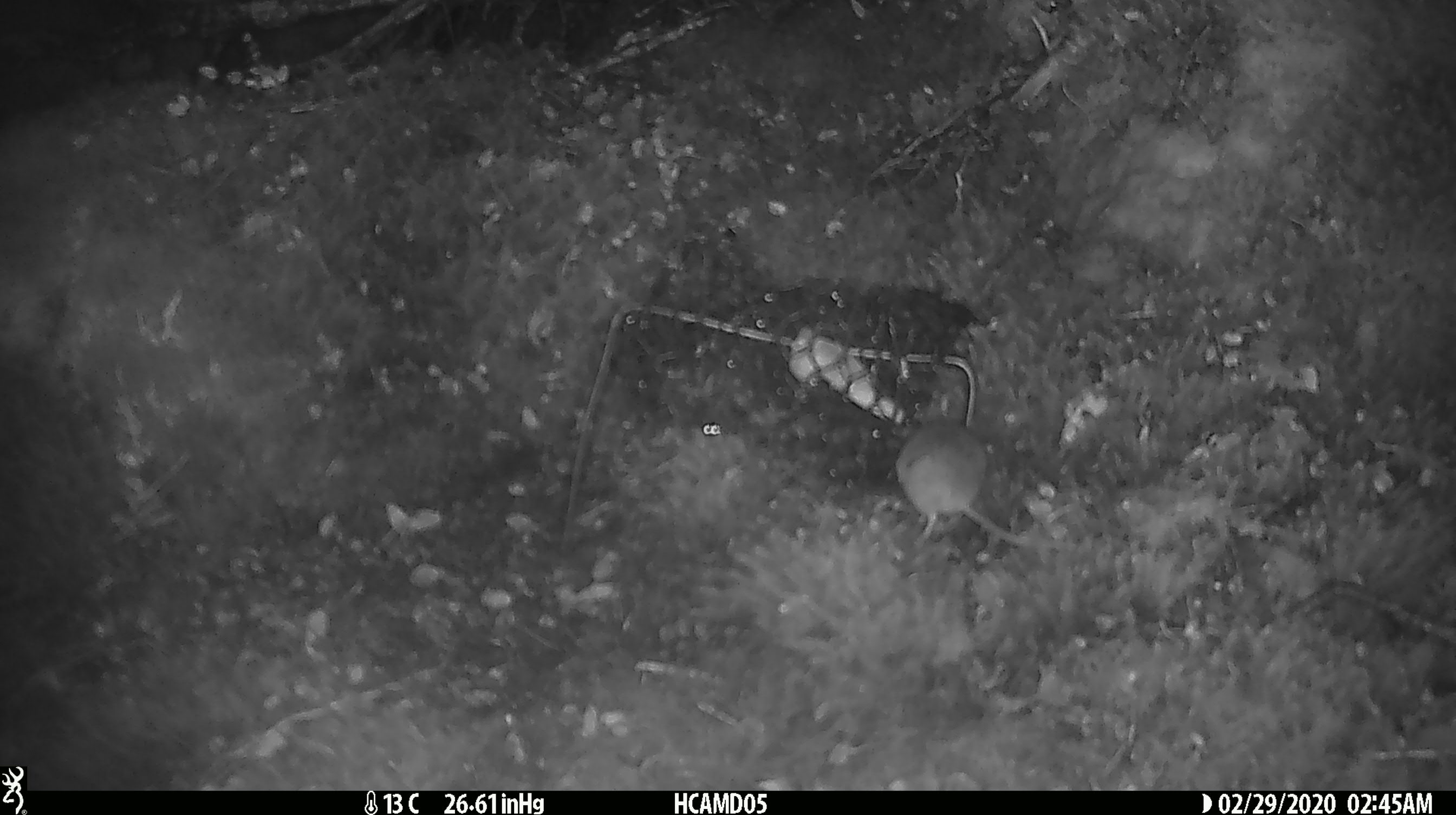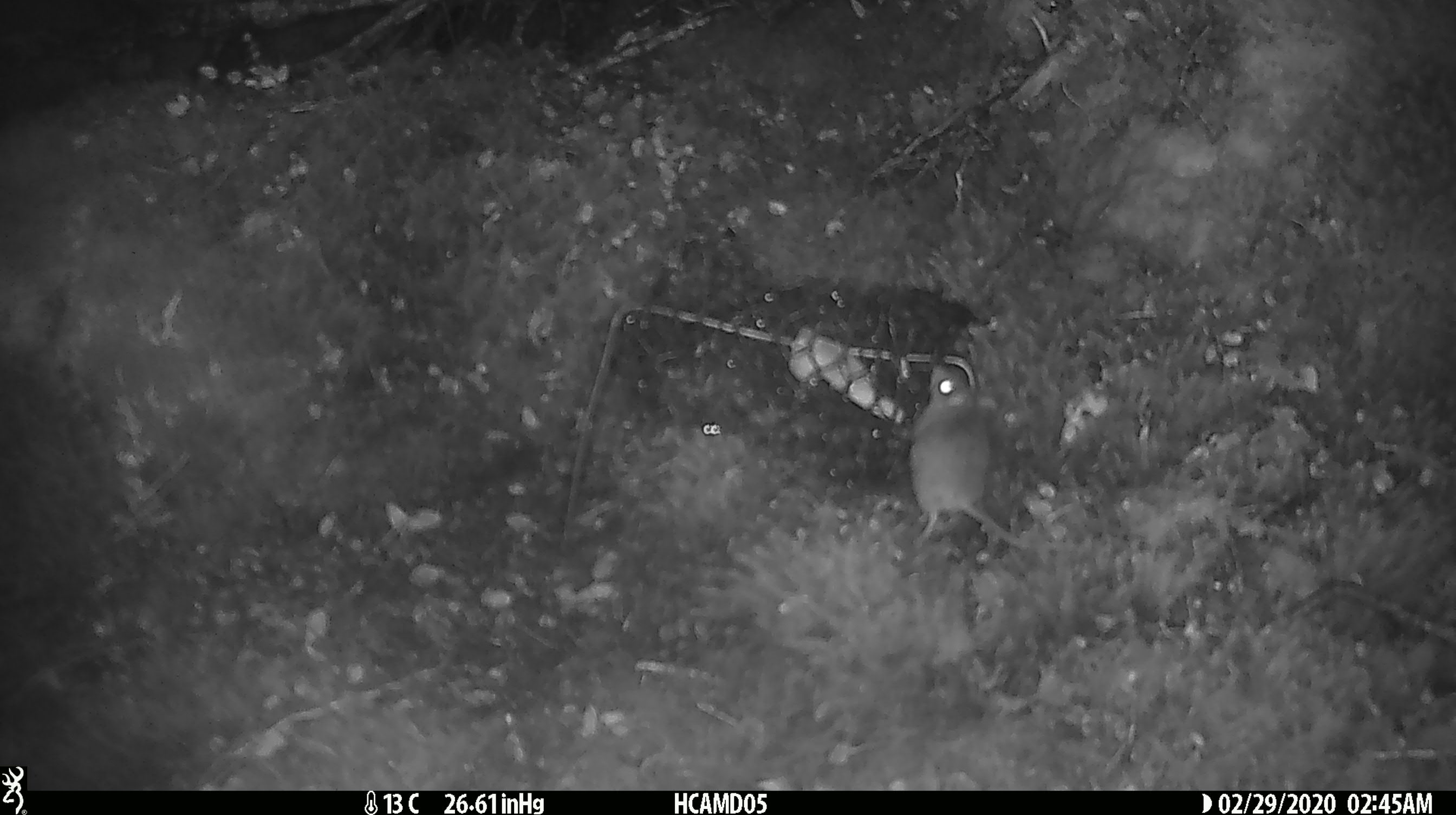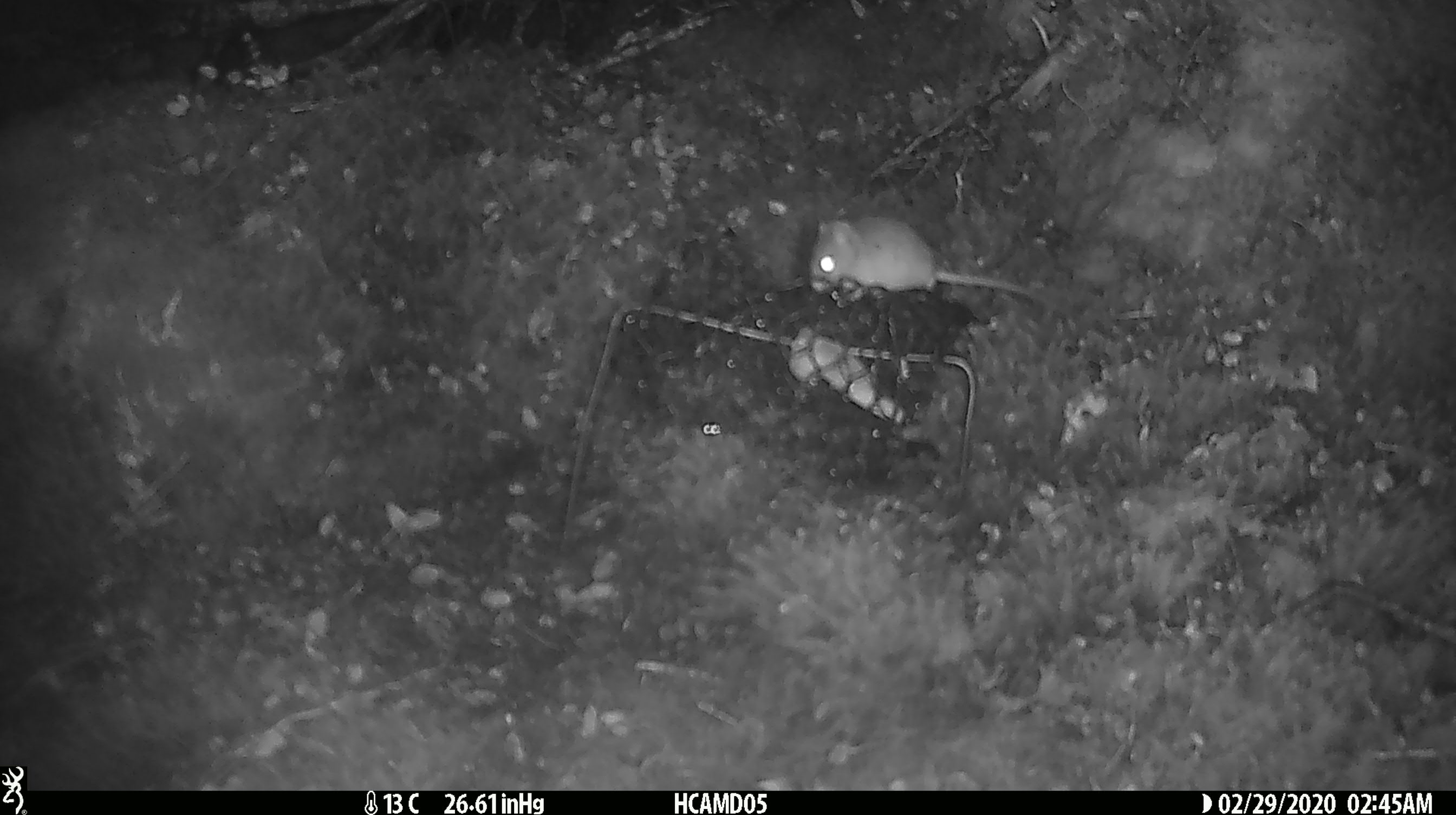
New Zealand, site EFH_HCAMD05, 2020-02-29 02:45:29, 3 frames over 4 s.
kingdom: Animalia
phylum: Chordata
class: Mammalia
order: Rodentia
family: Muridae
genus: Mus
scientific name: Mus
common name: mouse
Mouse (Mus).